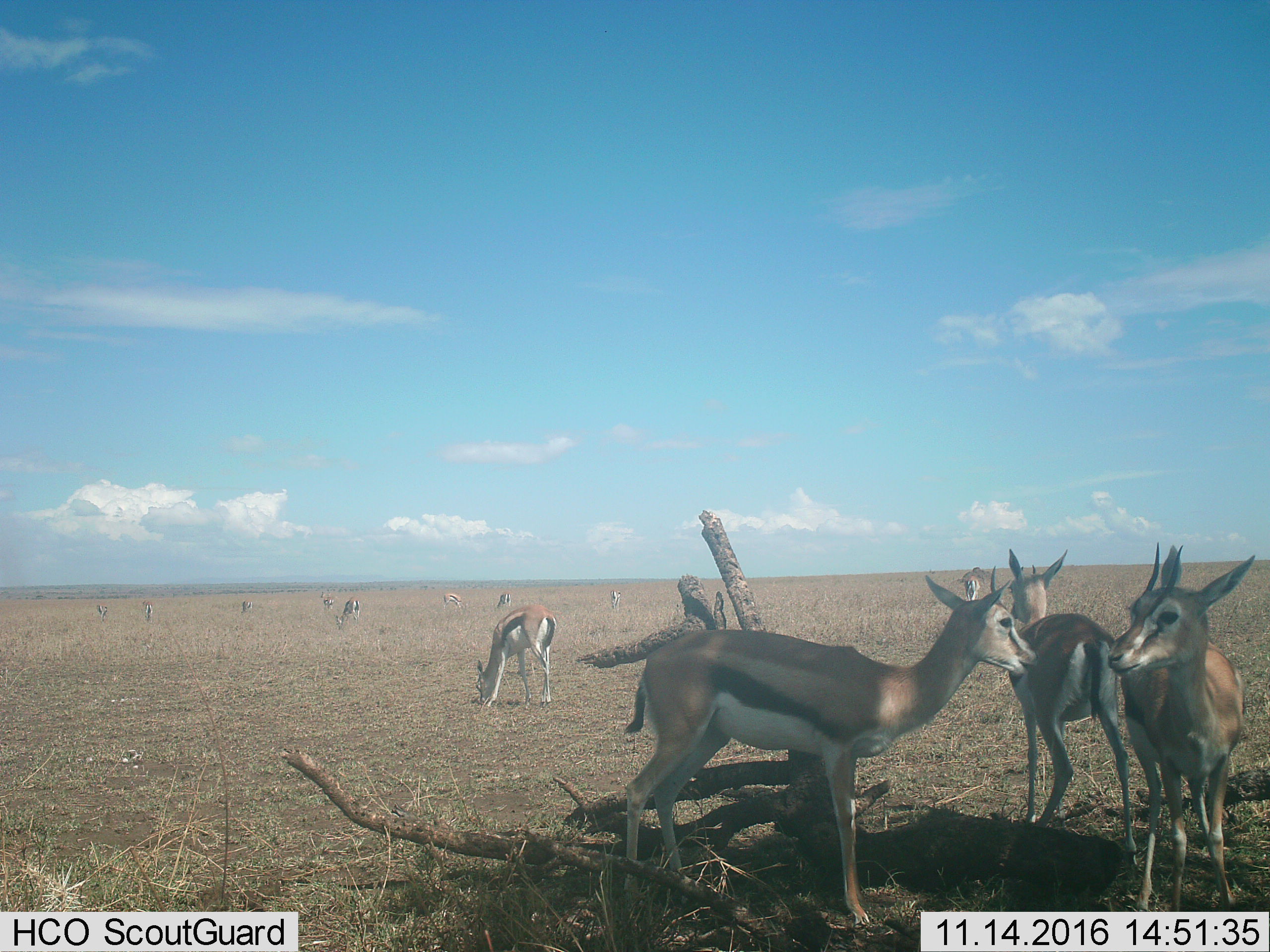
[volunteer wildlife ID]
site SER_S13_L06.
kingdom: Animalia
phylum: Chordata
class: Mammalia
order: Artiodactyla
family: Bovidae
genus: Eudorcas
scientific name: Eudorcas thomsonii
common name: thomson's gazelle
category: gazellethomsons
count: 11-50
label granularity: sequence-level